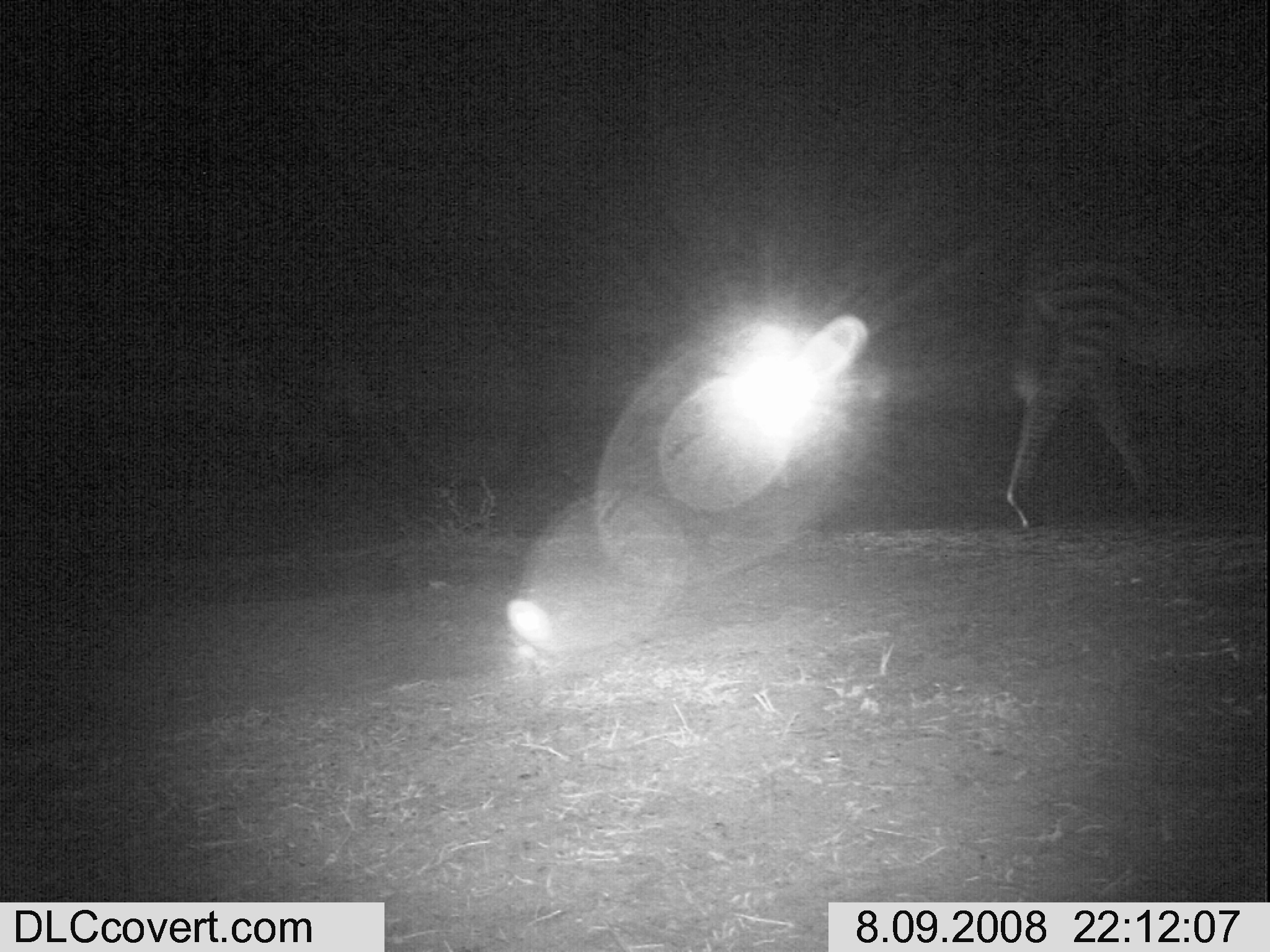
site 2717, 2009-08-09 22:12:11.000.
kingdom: Animalia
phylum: Chordata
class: Mammalia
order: Perissodactyla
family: Equidae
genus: Equus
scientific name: Equus quagga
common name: plains zebra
Equus quagga (plains zebra), count 1.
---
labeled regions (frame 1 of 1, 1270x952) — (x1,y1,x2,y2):
equus quagga: (999,227,1257,532)